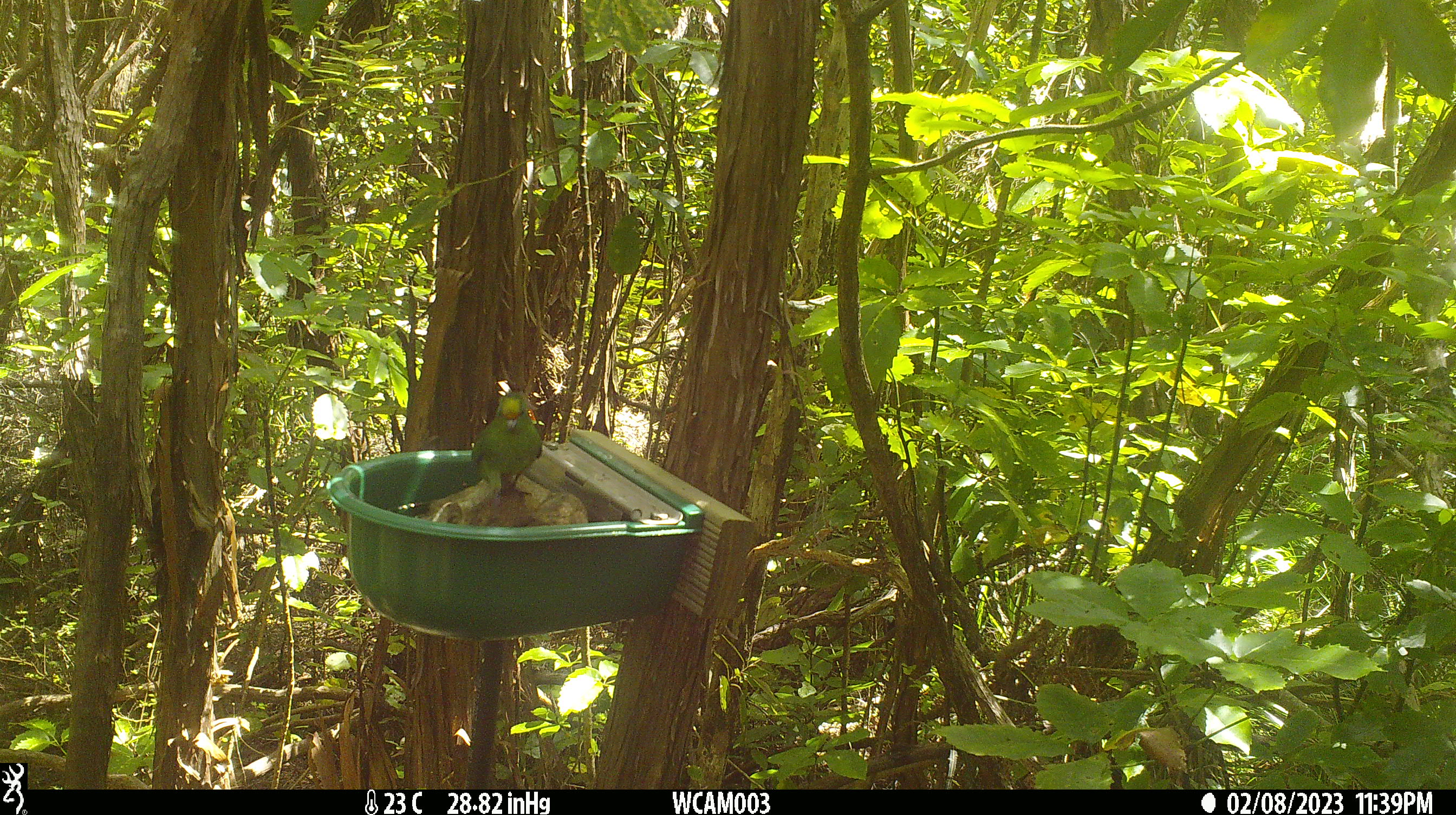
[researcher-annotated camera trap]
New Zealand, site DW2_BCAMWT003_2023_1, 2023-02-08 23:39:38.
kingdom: Animalia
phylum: Chordata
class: Aves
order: Psittaciformes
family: Psittaculidae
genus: Cyanoramphus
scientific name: Cyanoramphus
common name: parakeet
Parakeet (Cyanoramphus).